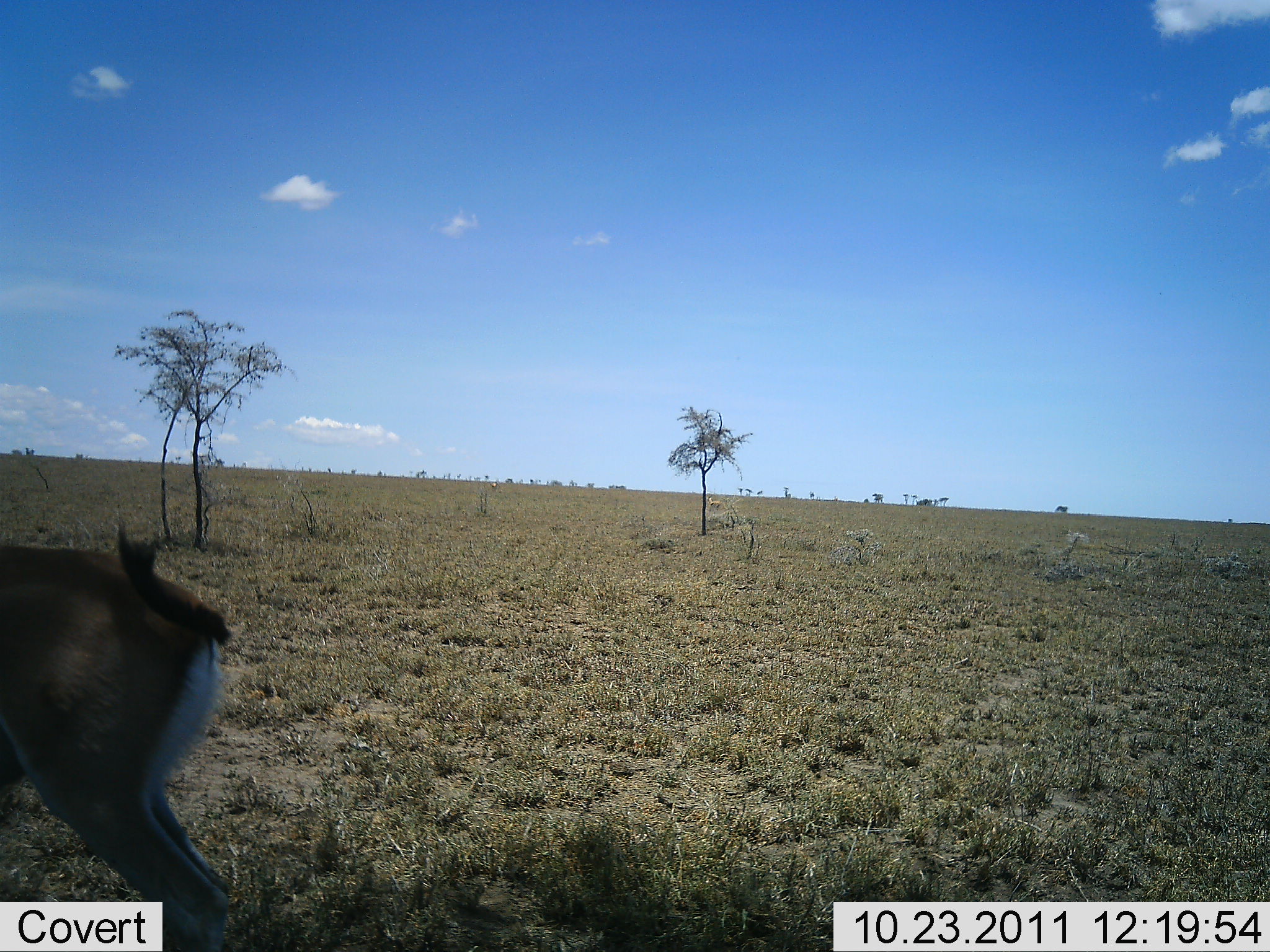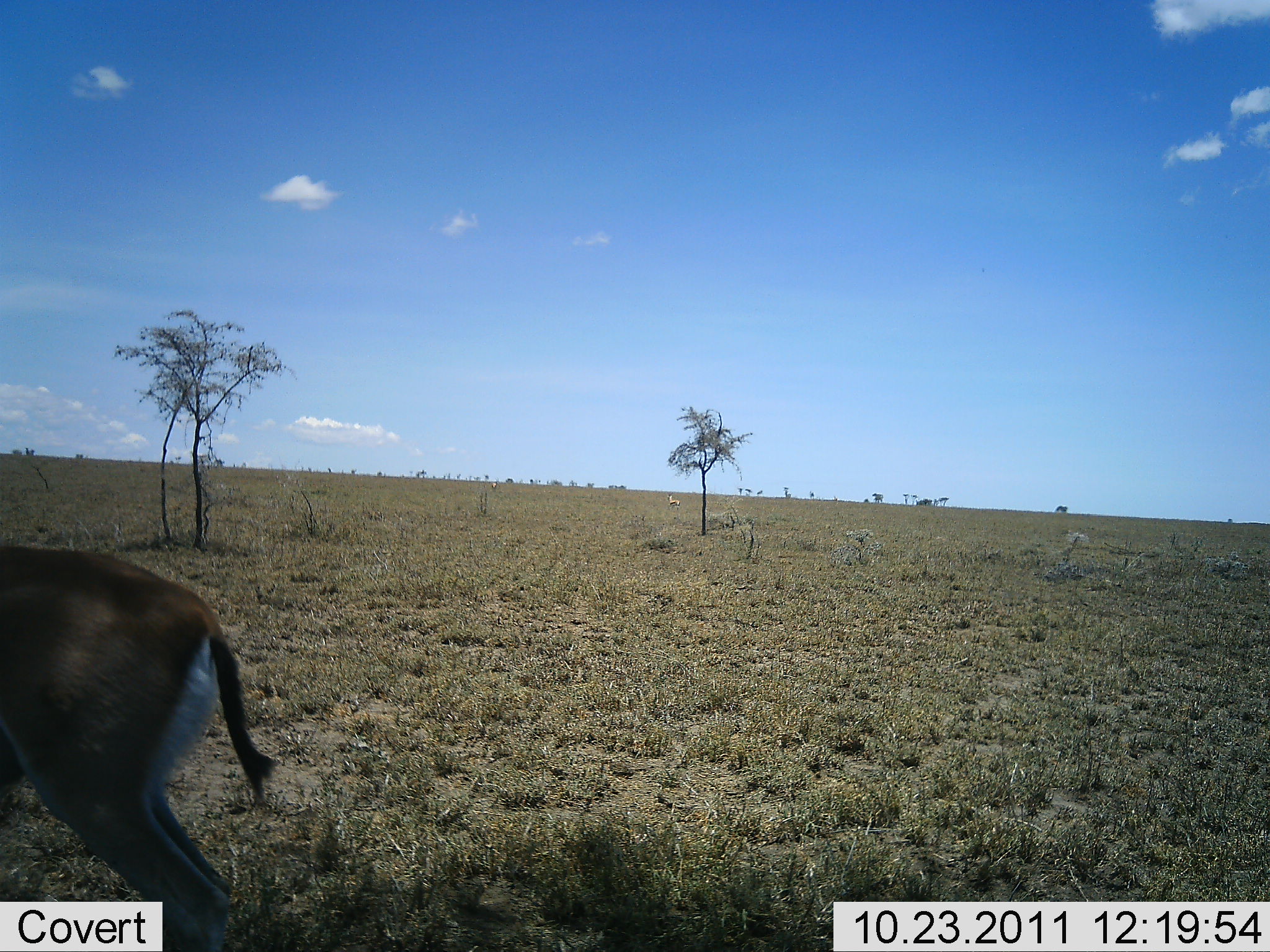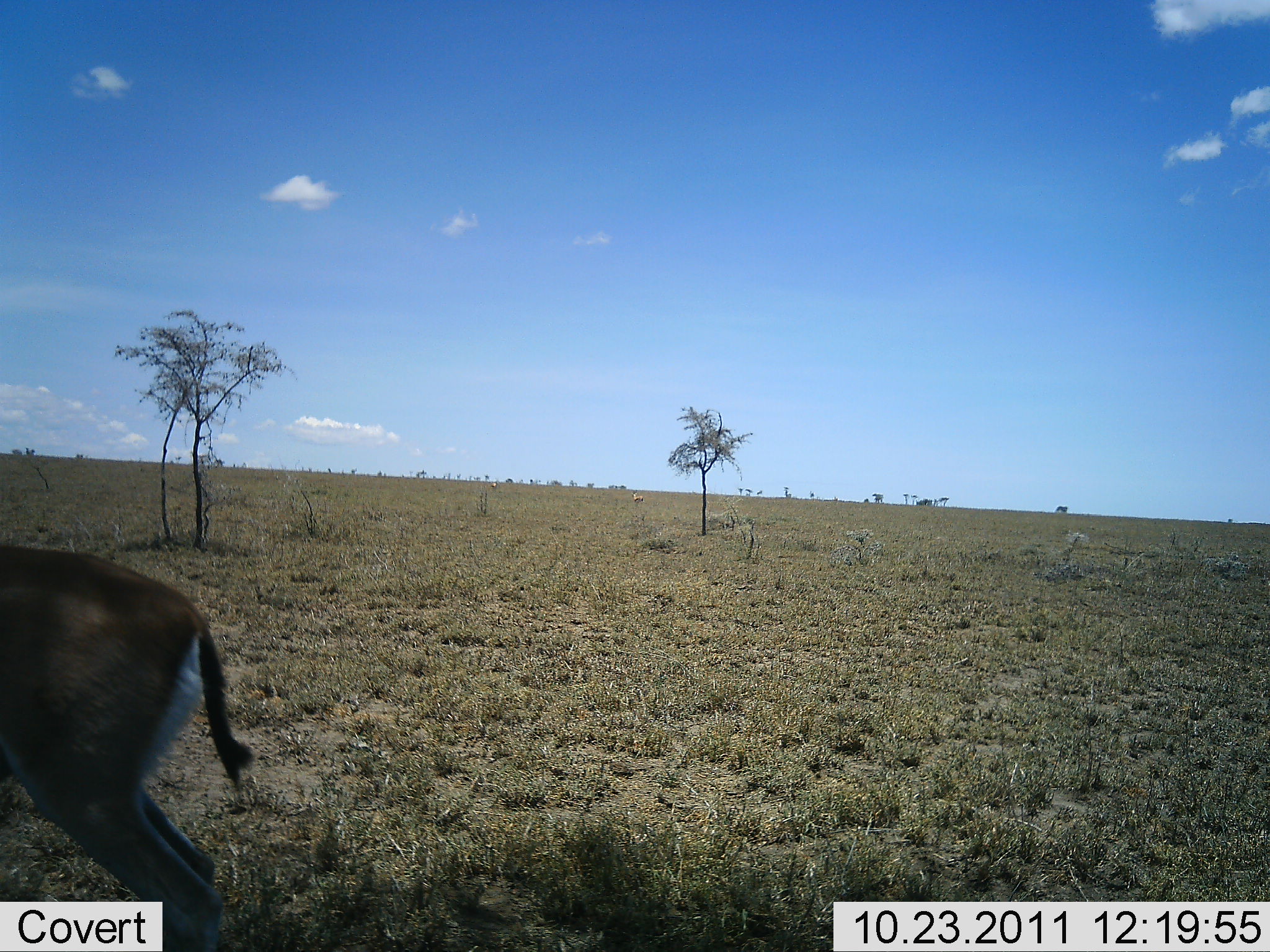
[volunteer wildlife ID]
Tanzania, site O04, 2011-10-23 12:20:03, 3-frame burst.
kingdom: Animalia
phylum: Chordata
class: Mammalia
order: Artiodactyla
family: Bovidae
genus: Eudorcas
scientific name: Eudorcas thomsonii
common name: thomson's gazelle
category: gazellethomsons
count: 1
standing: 100%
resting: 0%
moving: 0%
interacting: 0%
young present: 0%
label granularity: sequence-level